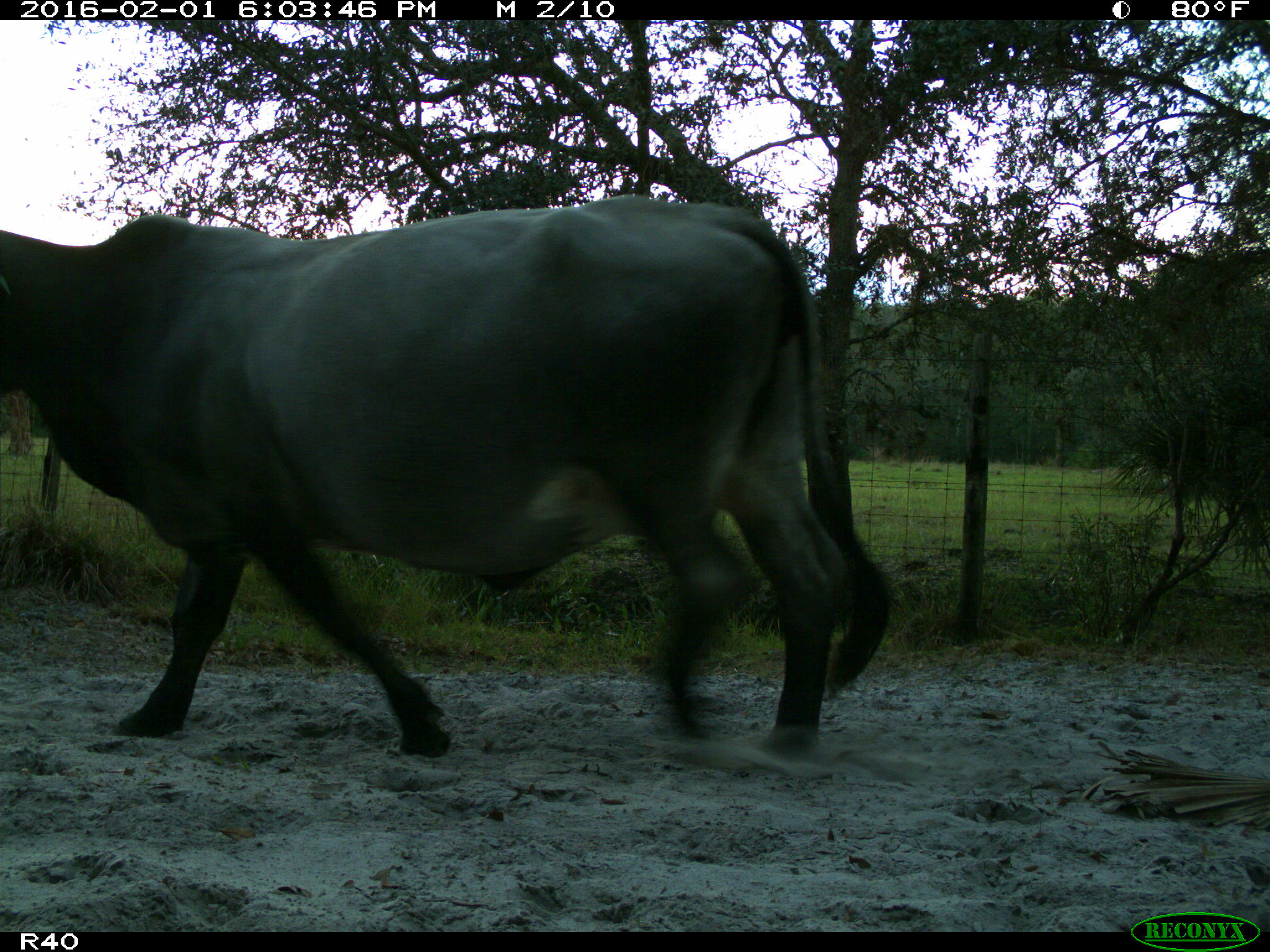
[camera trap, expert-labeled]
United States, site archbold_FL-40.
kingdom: Animalia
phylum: Chordata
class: Mammalia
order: Artiodactyla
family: Bovidae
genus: Bos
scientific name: Bos taurus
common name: domestic cow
Bos taurus (domestic cow).